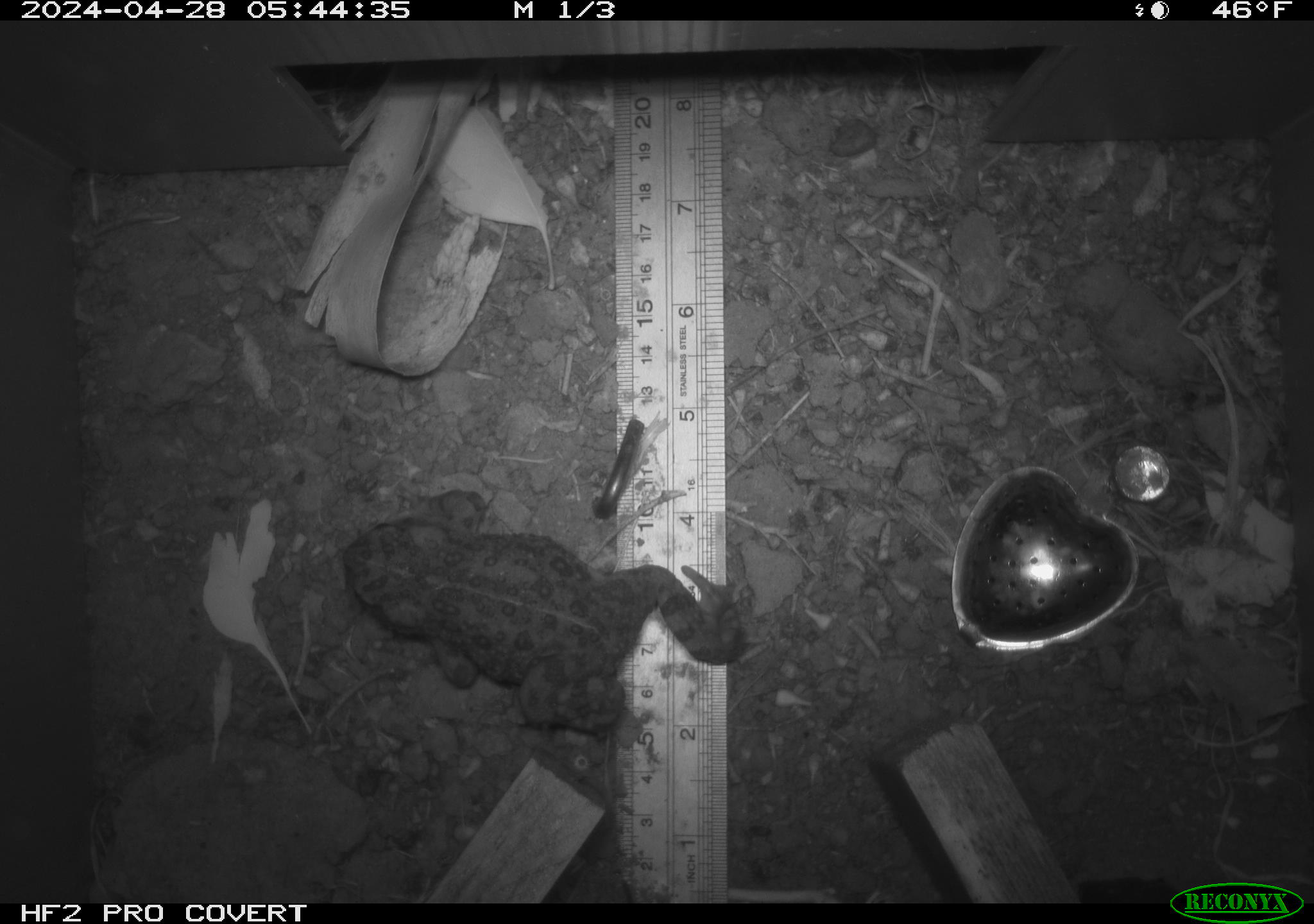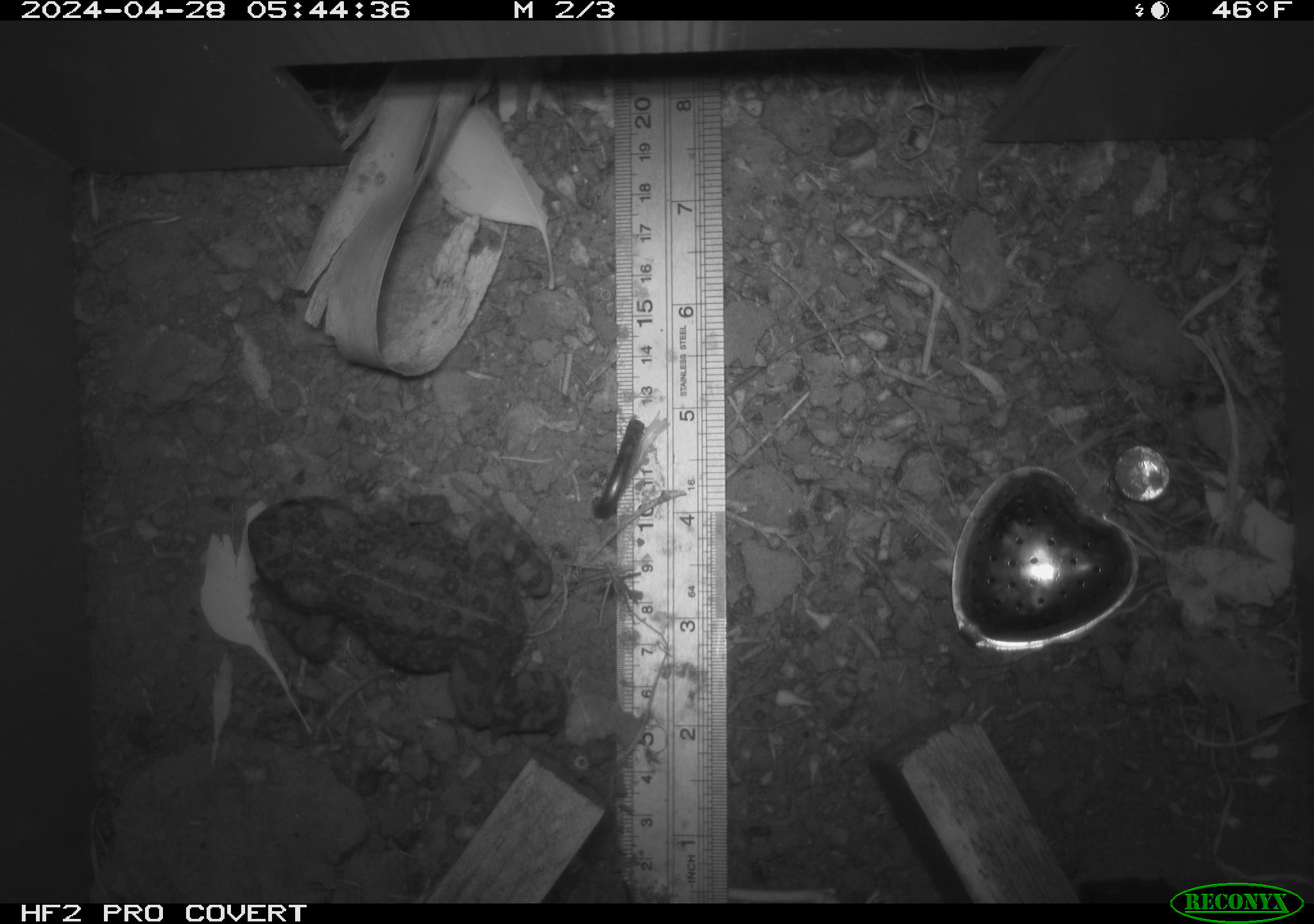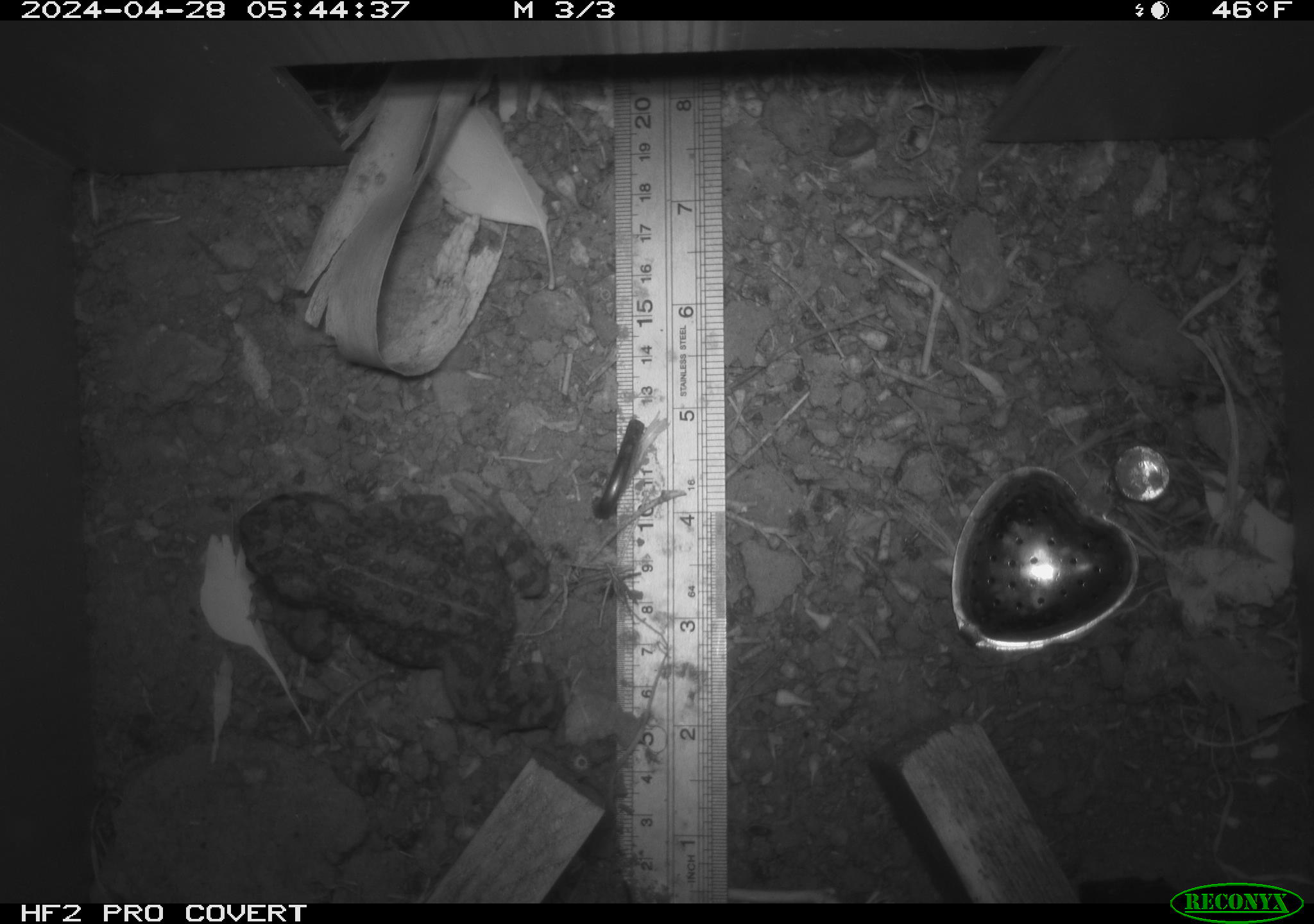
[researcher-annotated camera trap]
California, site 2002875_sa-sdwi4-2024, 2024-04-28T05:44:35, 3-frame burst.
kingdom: Animalia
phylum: Chordata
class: Amphibia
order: Anura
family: Bufonidae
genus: Anaxyrus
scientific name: Anaxyrus boreas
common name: western toad